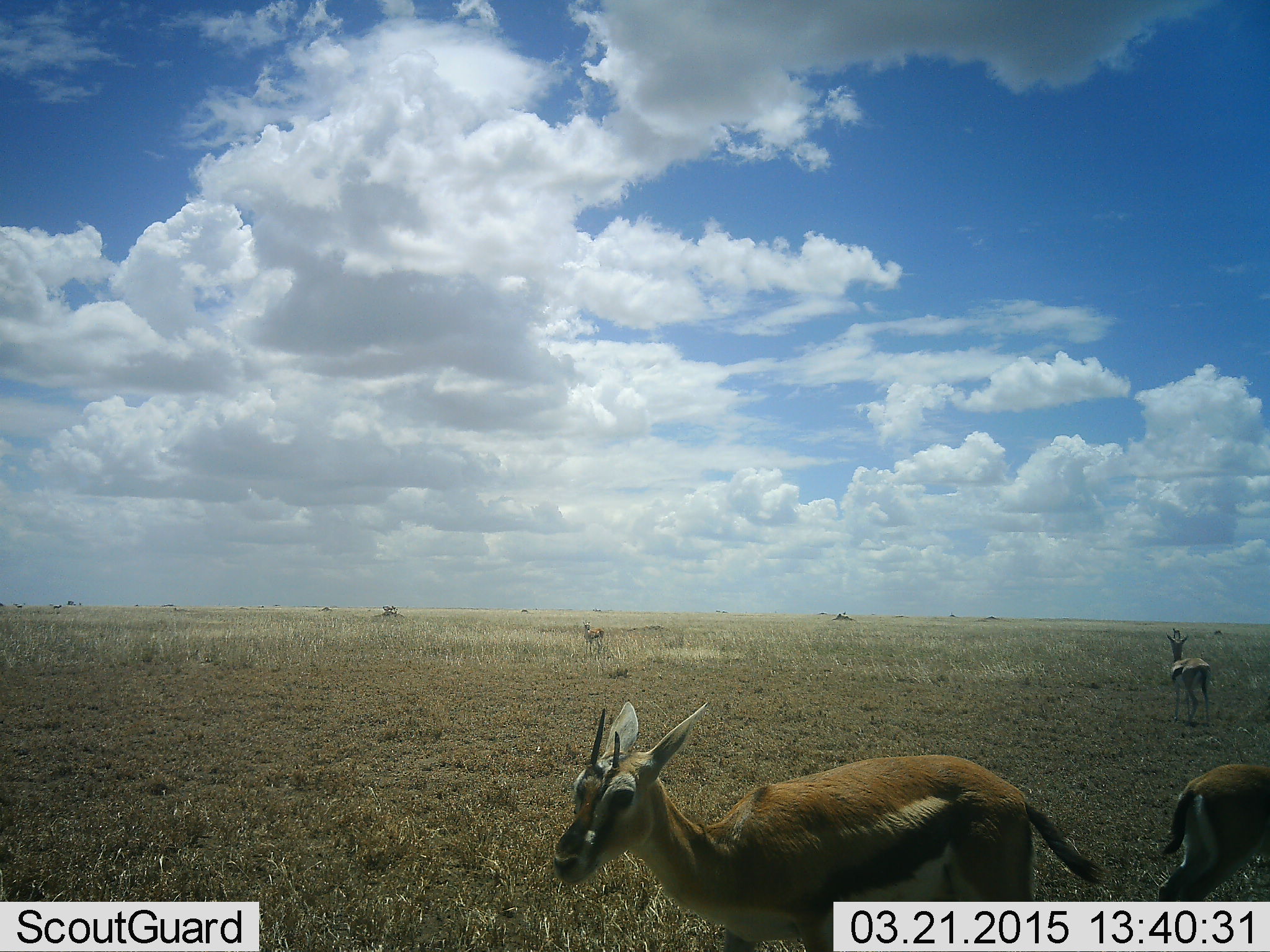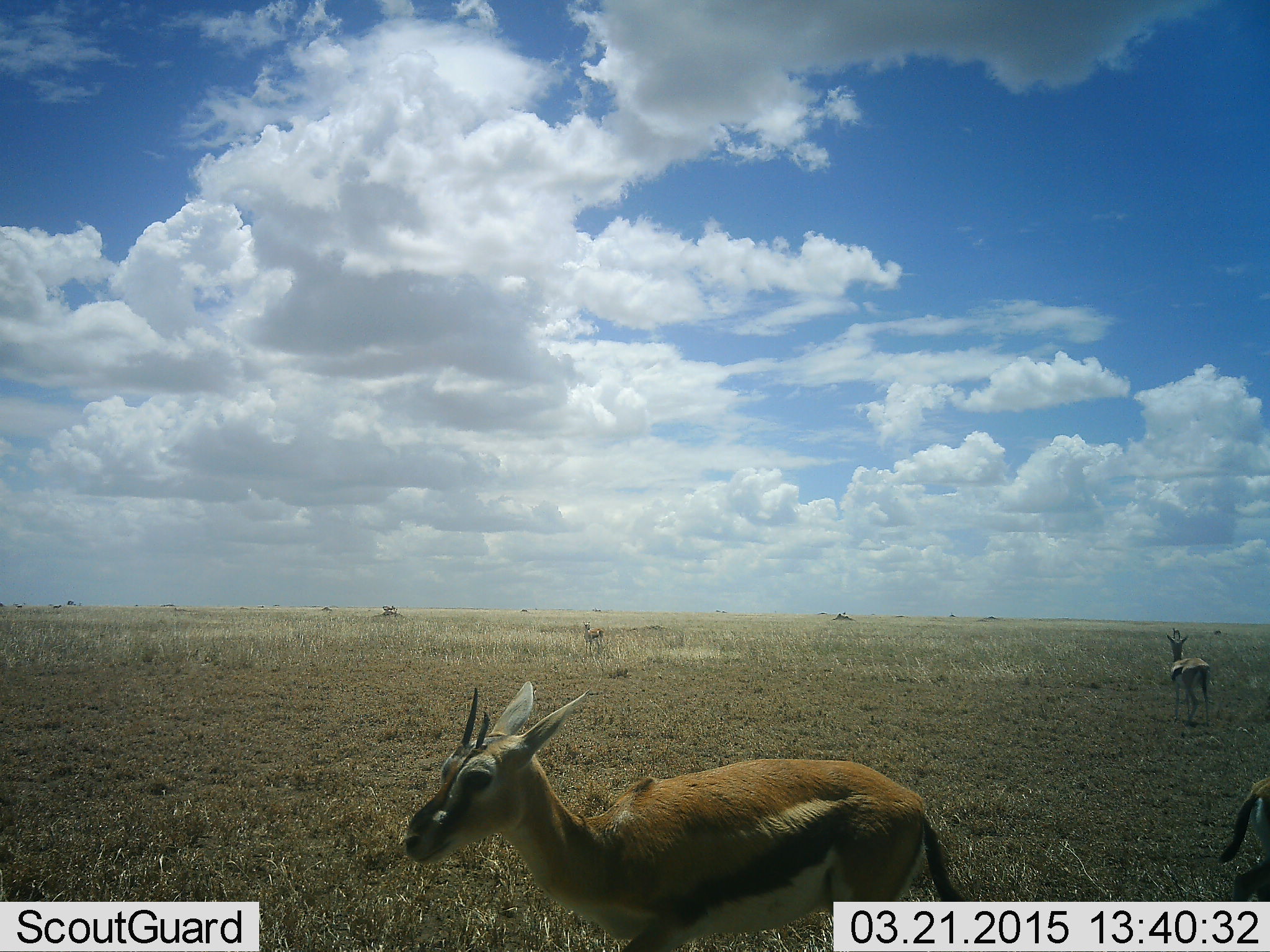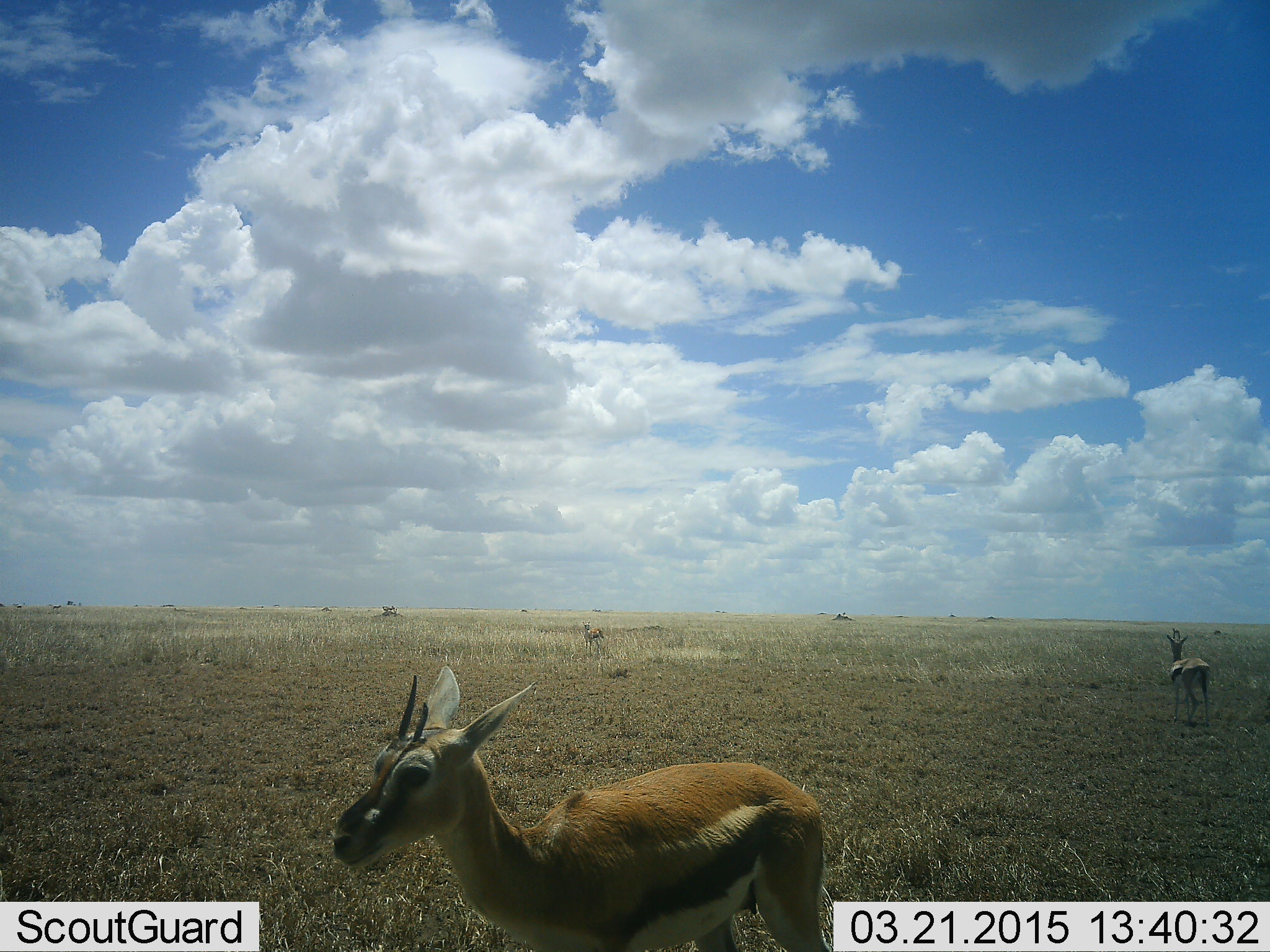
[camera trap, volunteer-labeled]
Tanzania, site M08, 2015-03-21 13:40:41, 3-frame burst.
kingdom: Animalia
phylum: Chordata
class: Mammalia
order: Artiodactyla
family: Bovidae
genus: Eudorcas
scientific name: Eudorcas thomsonii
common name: thomson's gazelle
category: gazellethomsons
Gazellethomsons (thomson's gazelle) (Eudorcas thomsonii), count 3. Behavior (volunteer vote fractions): standing 80%, resting 0%, moving 90%, interacting 0%. Young present (vote fraction): 0%. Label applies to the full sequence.